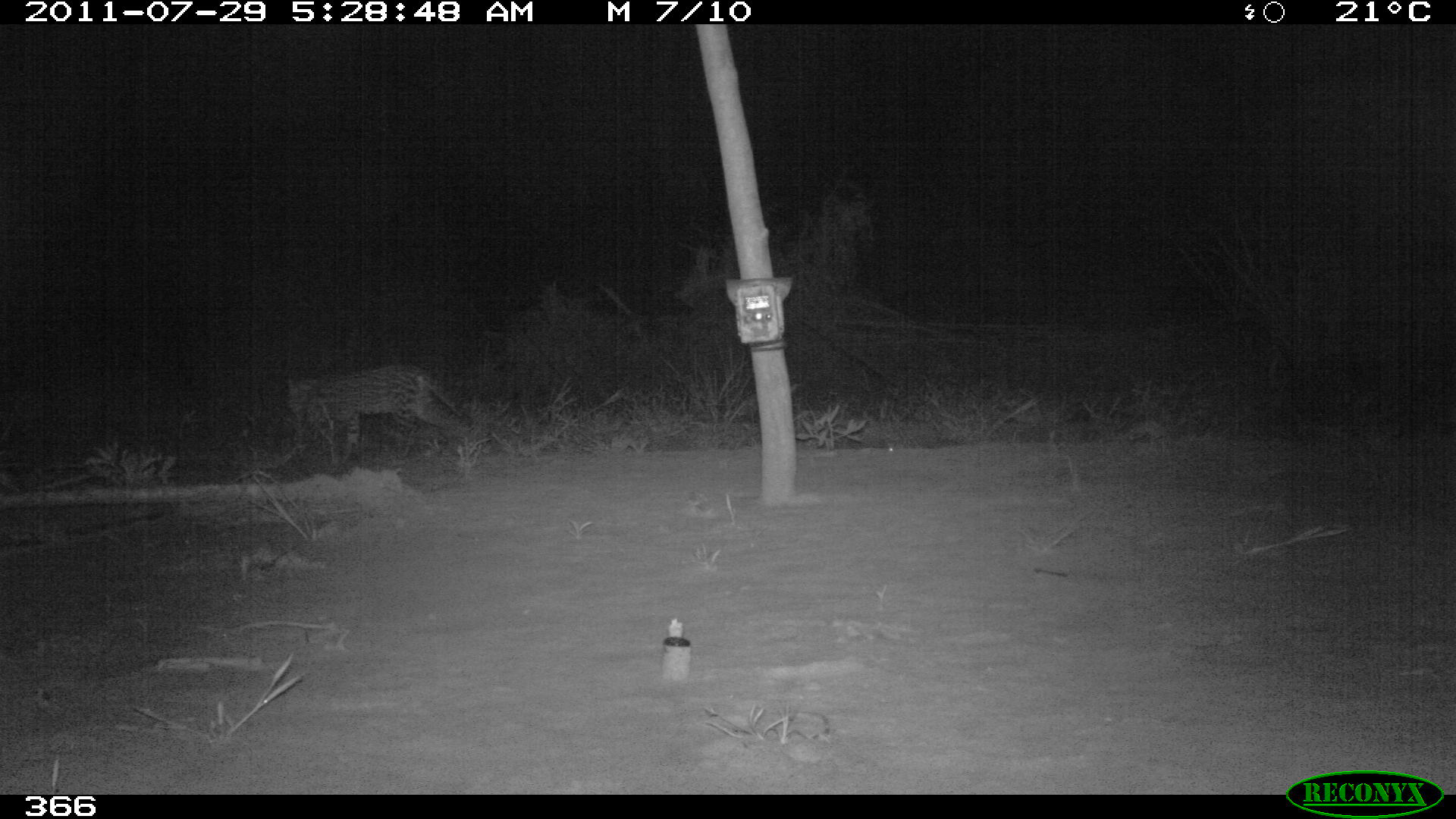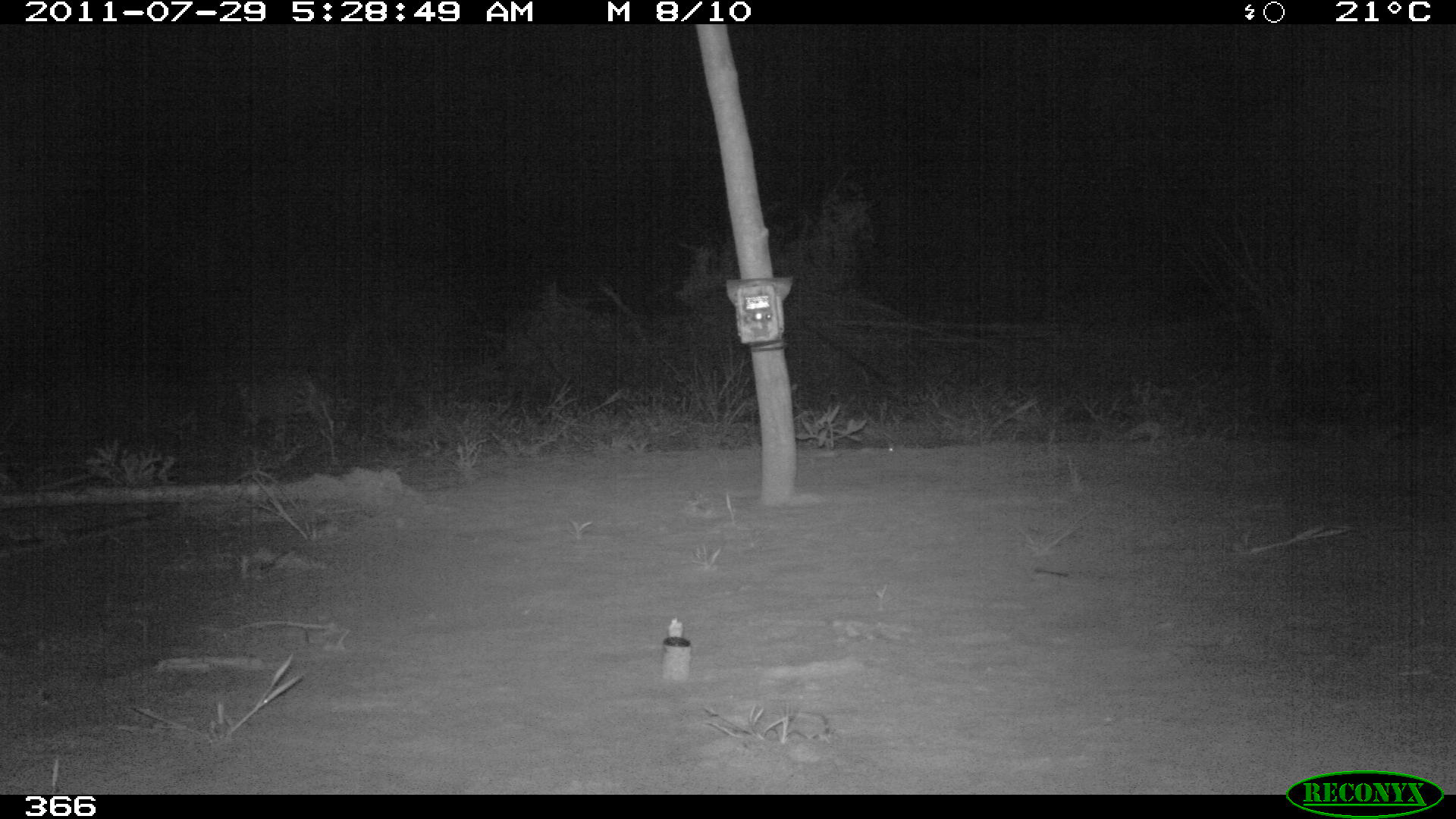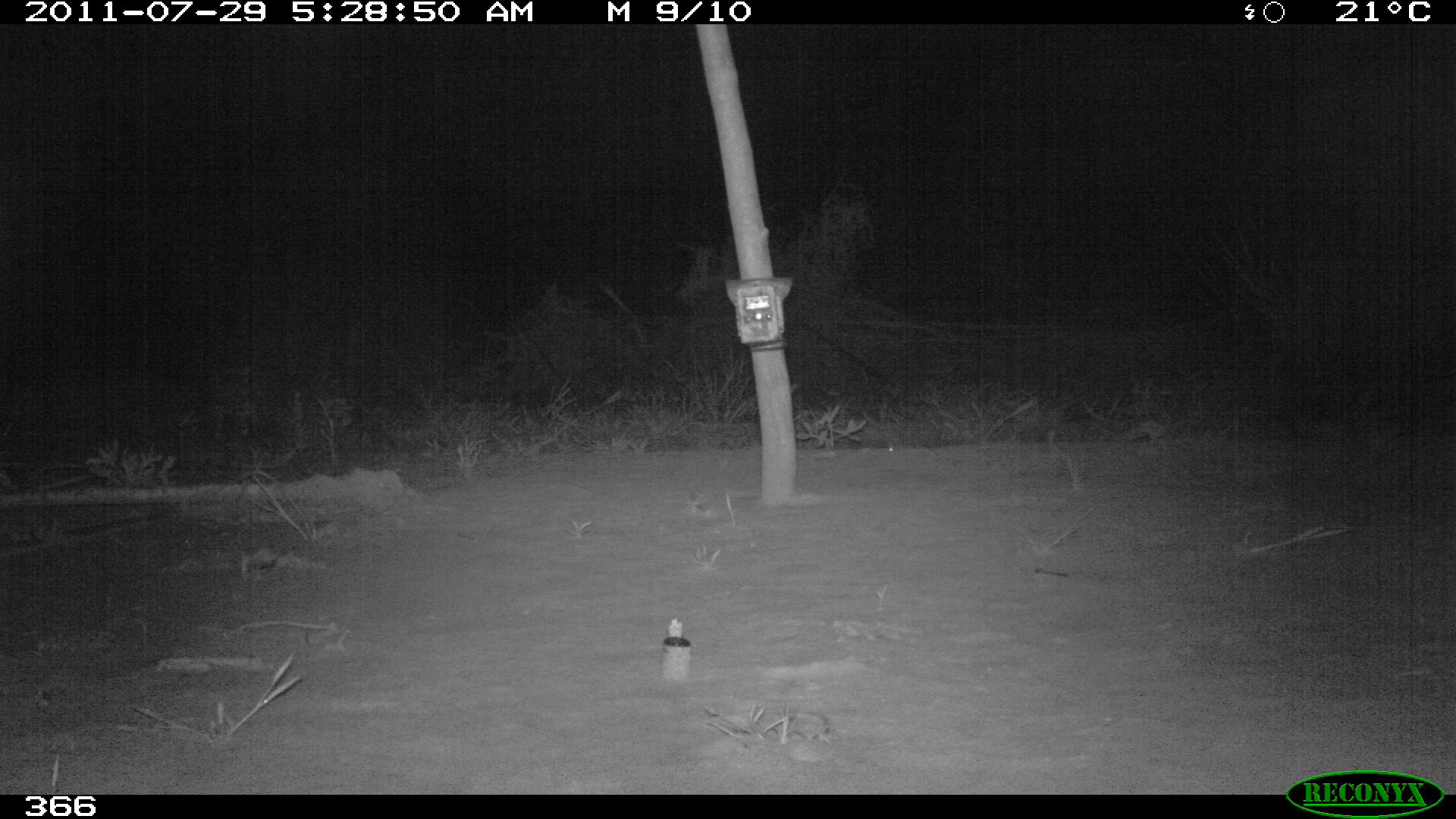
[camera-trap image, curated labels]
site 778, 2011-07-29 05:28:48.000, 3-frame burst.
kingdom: Animalia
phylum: Chordata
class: Mammalia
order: Carnivora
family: Felidae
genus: Leopardus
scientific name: Leopardus pardalis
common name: ocelot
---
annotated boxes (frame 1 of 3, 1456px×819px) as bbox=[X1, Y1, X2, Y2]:
leopardus pardalis: bbox=[279, 362, 475, 462]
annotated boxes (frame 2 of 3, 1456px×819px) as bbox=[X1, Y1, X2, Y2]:
leopardus pardalis: bbox=[236, 367, 335, 446]